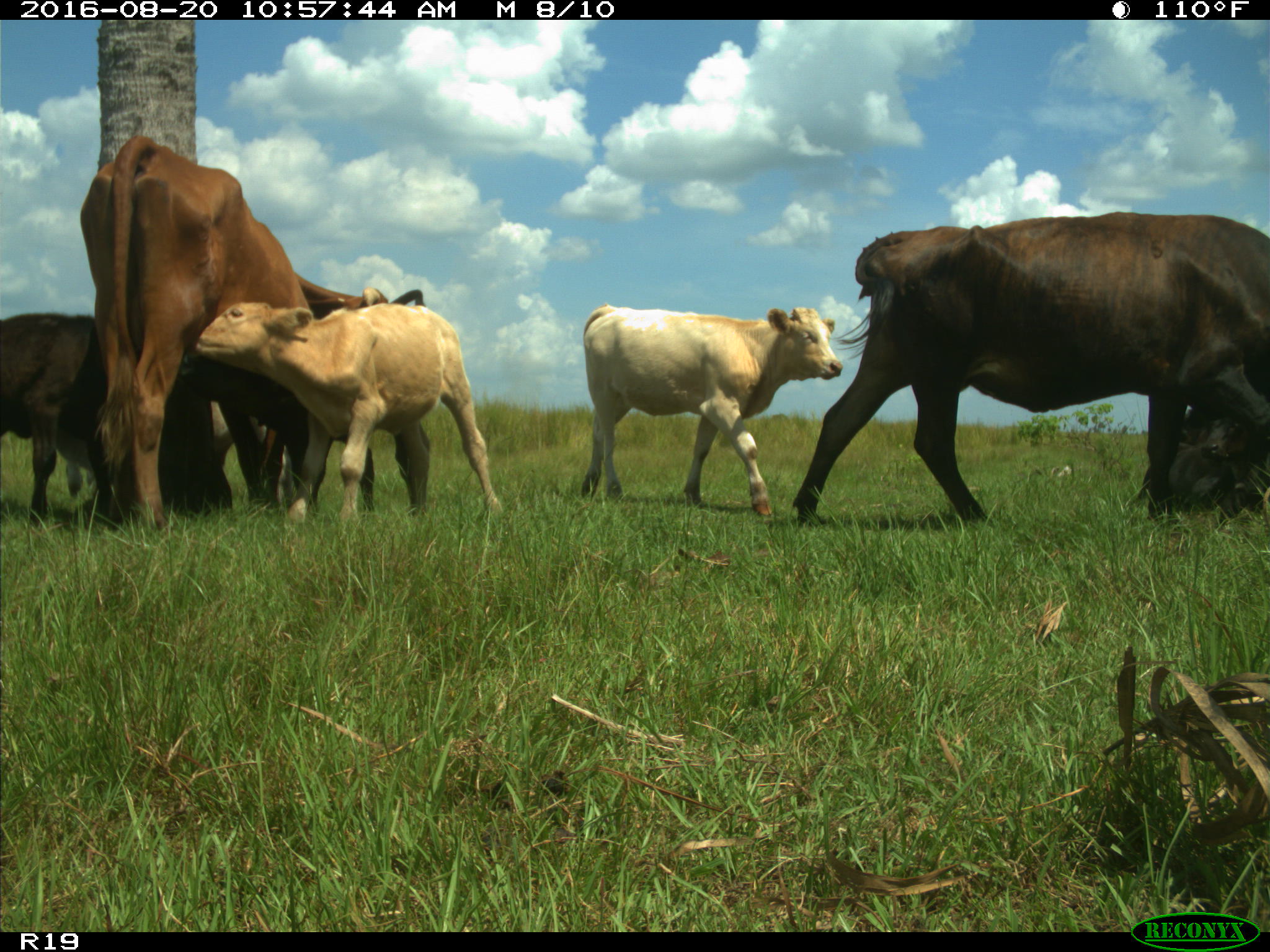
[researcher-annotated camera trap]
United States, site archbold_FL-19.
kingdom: Animalia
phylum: Chordata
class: Mammalia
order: Artiodactyla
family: Bovidae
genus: Bos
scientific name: Bos taurus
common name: domestic cow